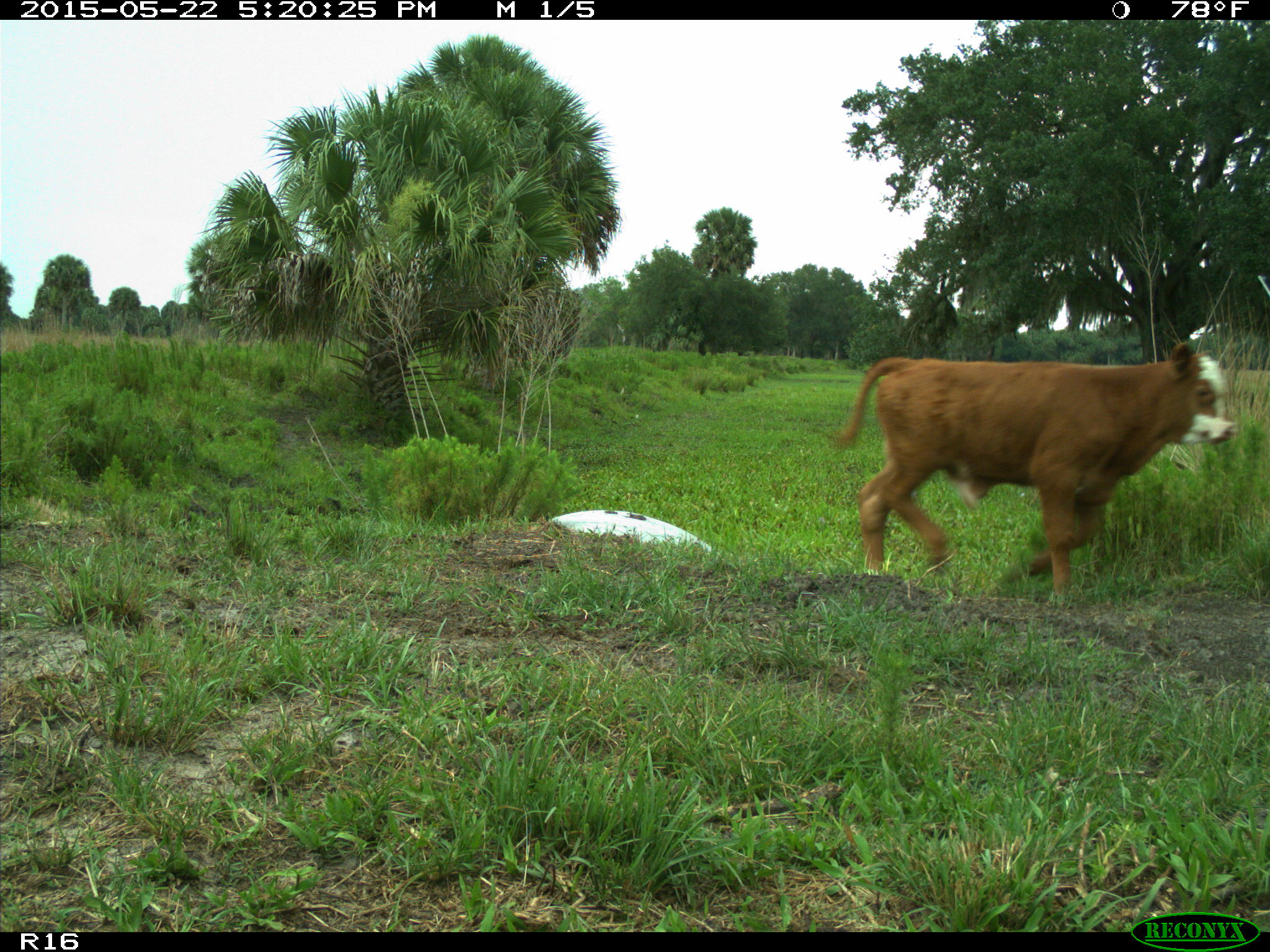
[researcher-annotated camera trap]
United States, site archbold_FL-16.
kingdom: Animalia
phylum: Chordata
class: Mammalia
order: Artiodactyla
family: Bovidae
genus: Bos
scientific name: Bos taurus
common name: domestic cow